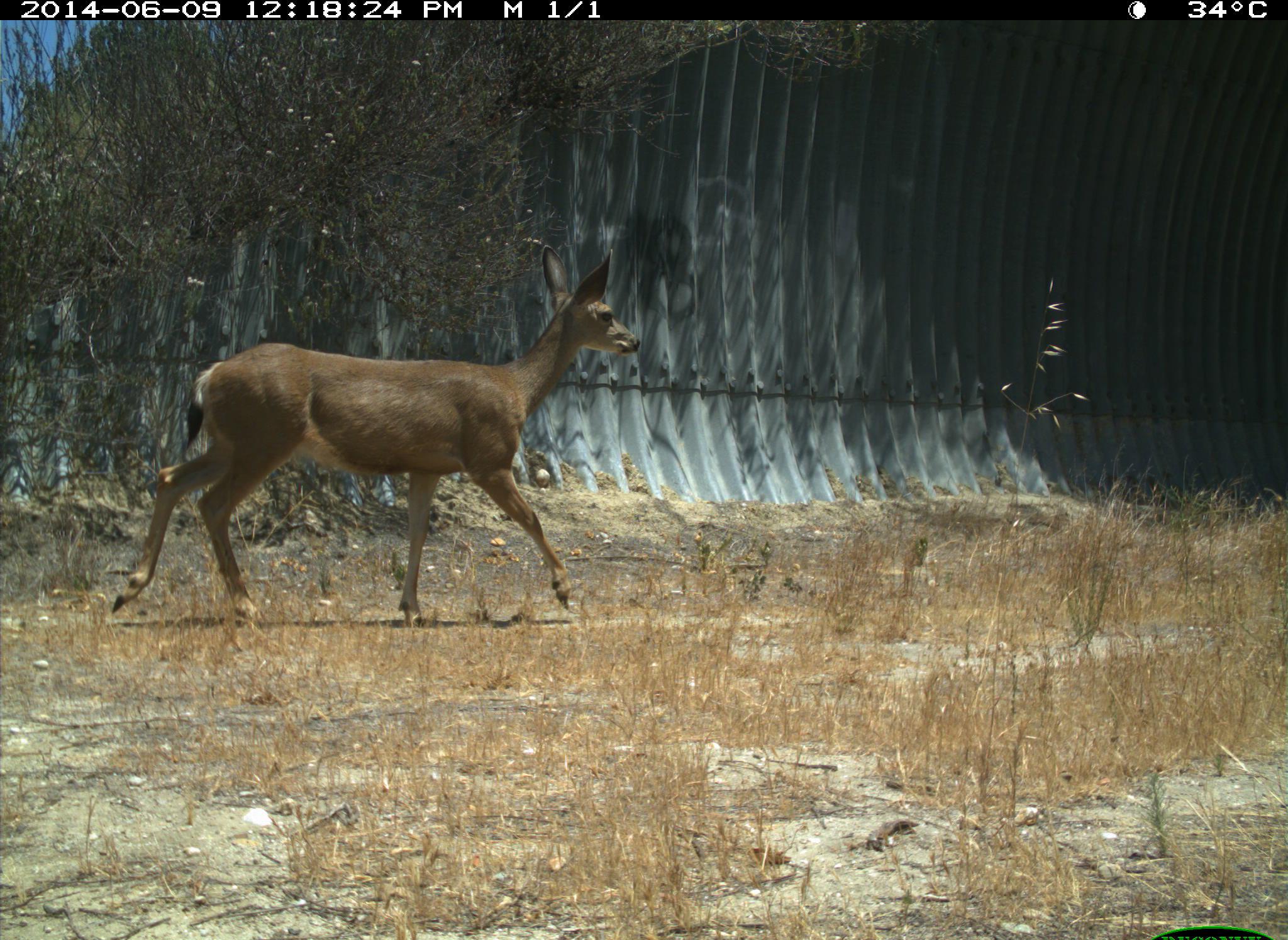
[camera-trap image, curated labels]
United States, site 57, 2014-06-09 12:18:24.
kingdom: Animalia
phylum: Chordata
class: Mammalia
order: Artiodactyla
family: Cervidae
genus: Odocoileus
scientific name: Odocoileus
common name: deer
Deer (Odocoileus).